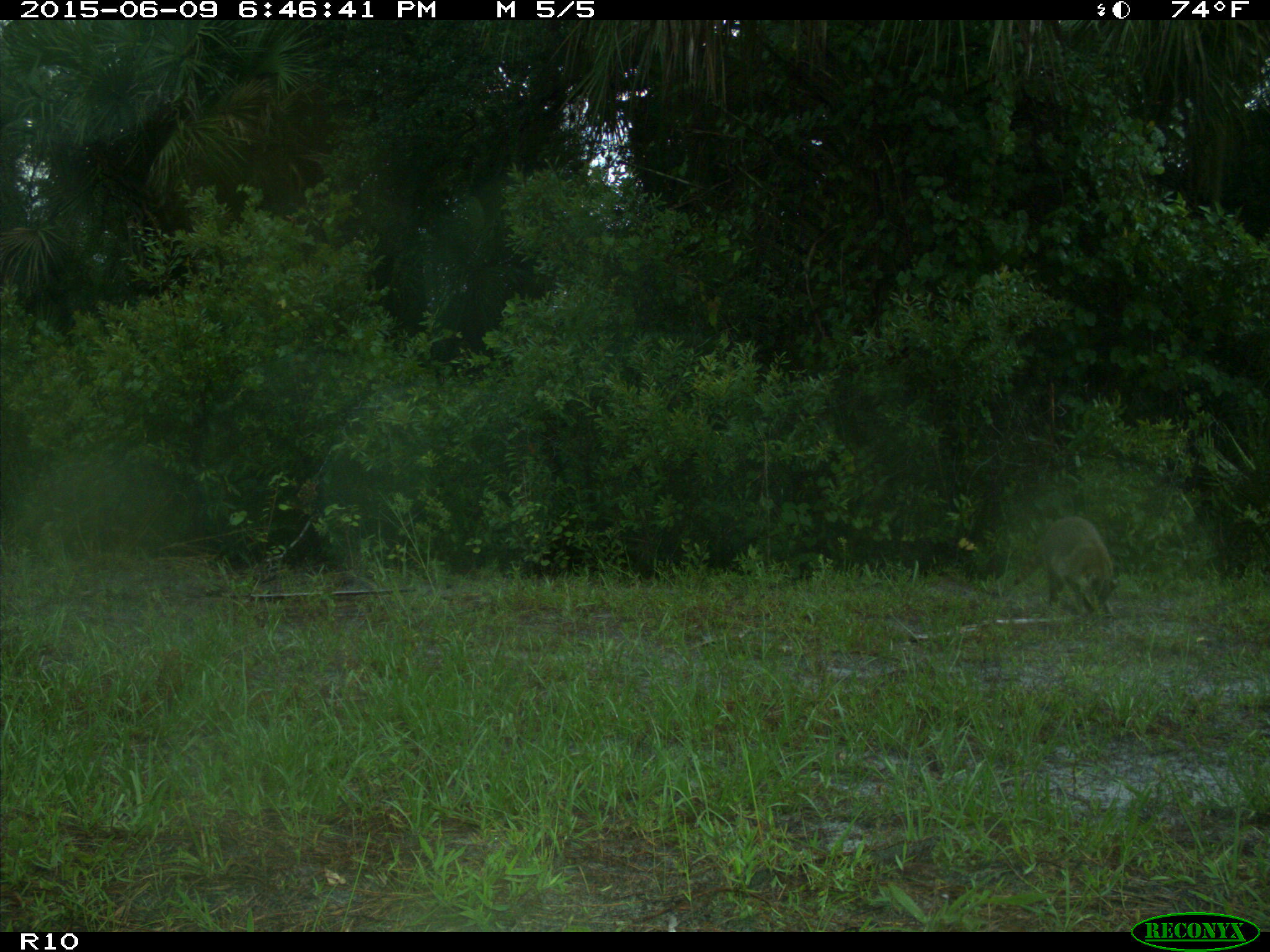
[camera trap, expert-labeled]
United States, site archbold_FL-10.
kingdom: Animalia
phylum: Chordata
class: Mammalia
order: Carnivora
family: Procyonidae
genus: Procyon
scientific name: Procyon lotor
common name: common raccoon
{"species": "Procyon lotor (common raccoon)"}